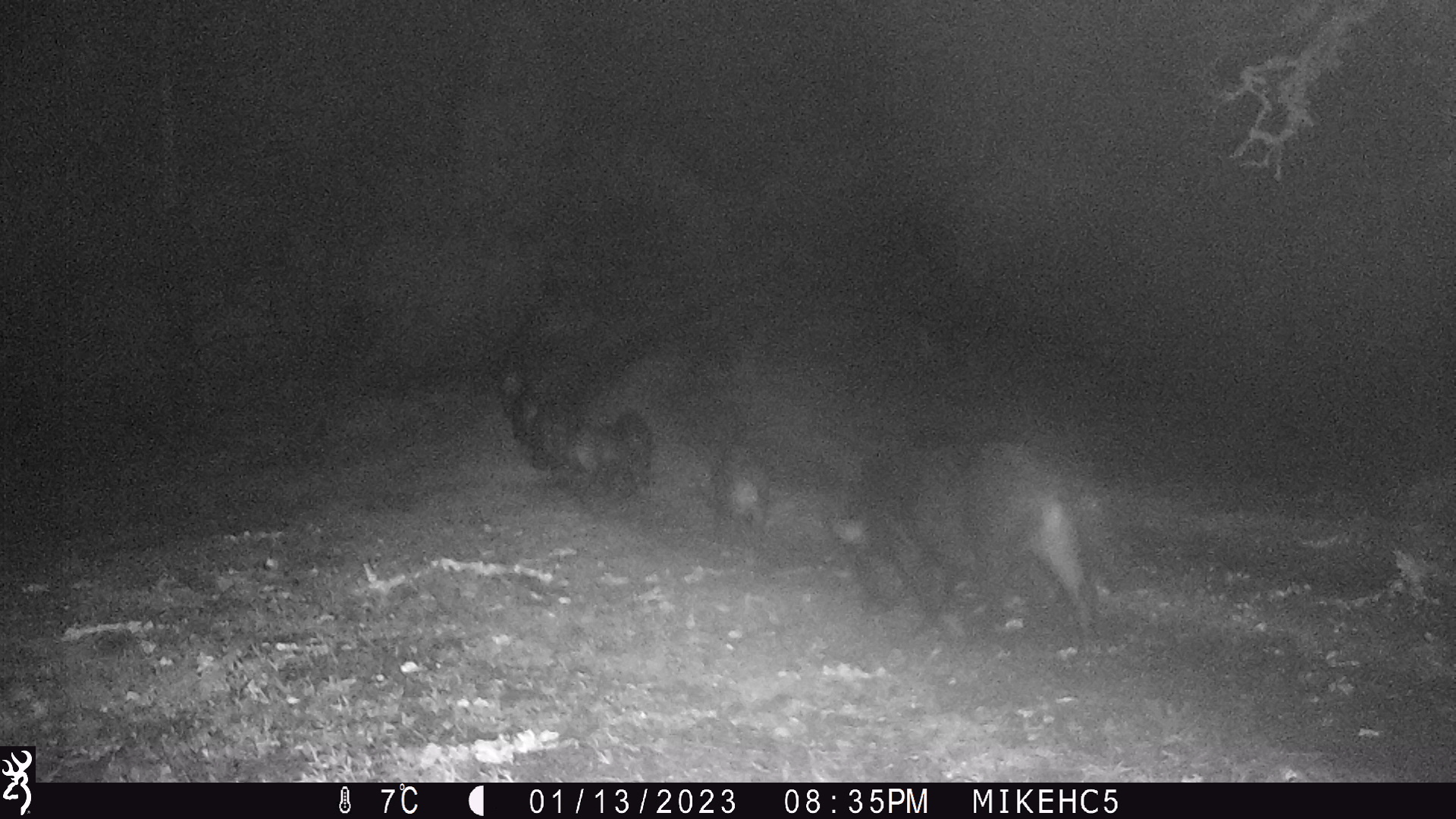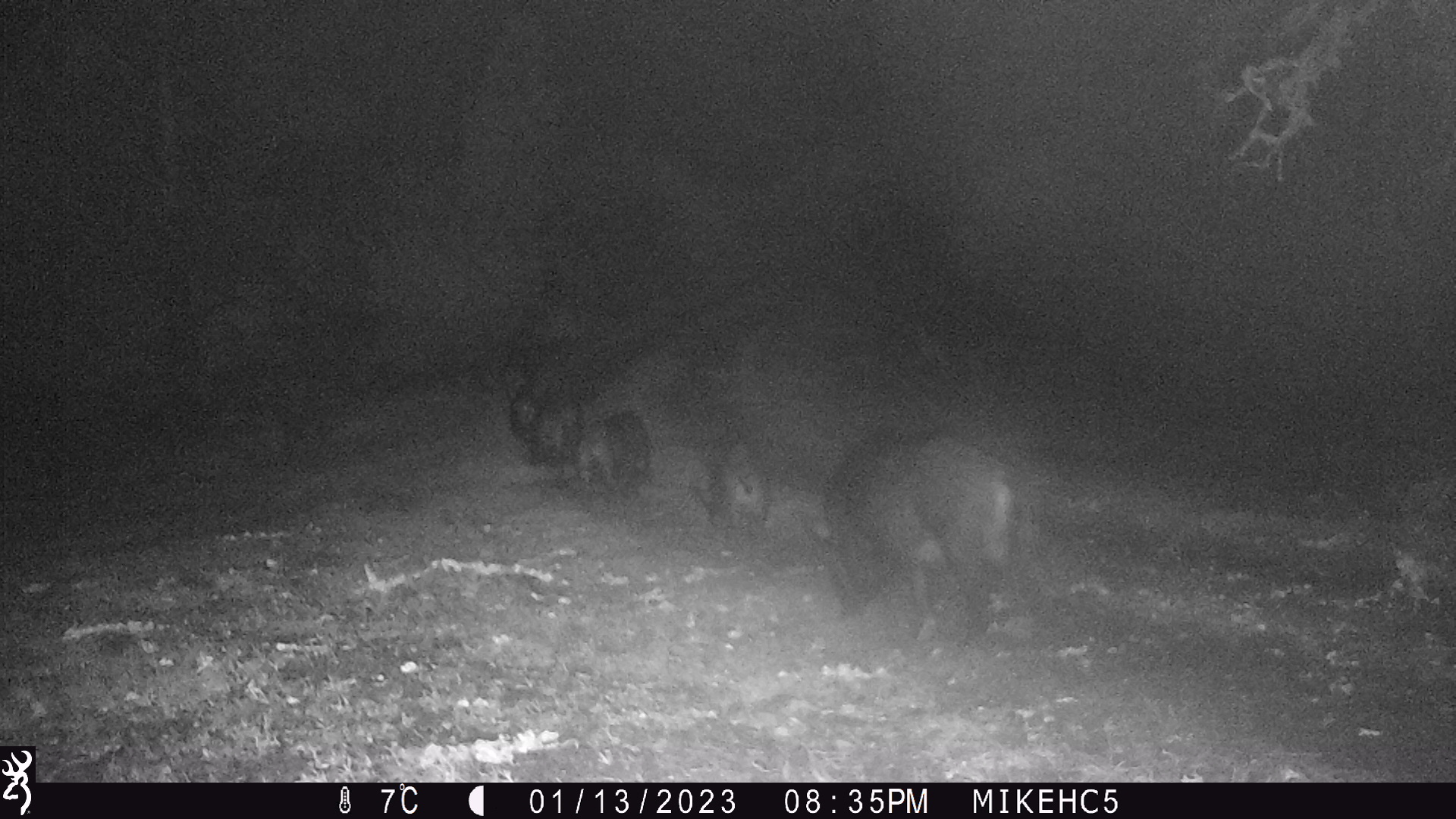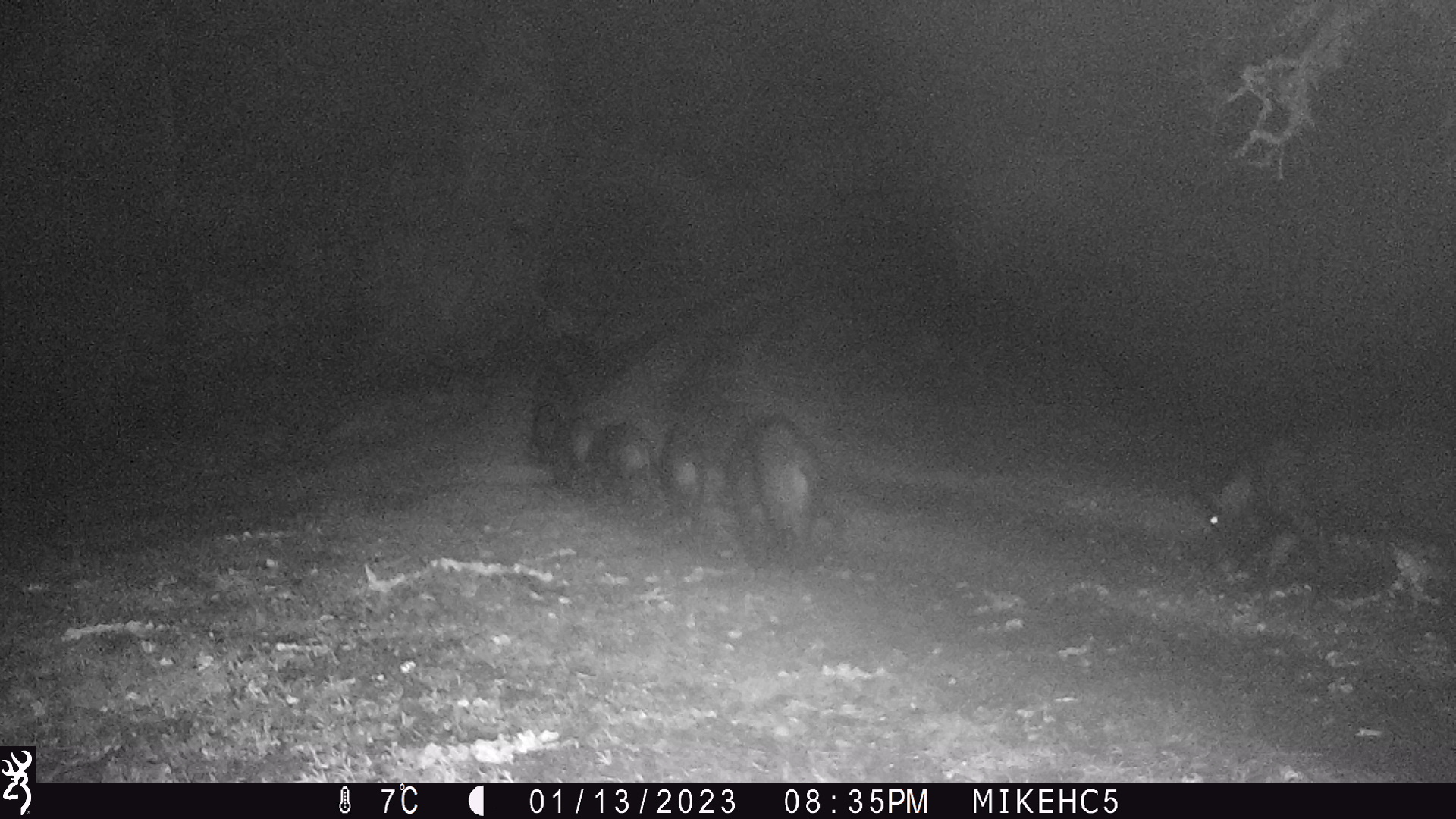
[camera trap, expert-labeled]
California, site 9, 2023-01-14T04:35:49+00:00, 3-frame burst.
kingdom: Animalia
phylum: Chordata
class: Mammalia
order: Artiodactyla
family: Suidae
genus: Sus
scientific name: Sus scrofa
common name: wild boar